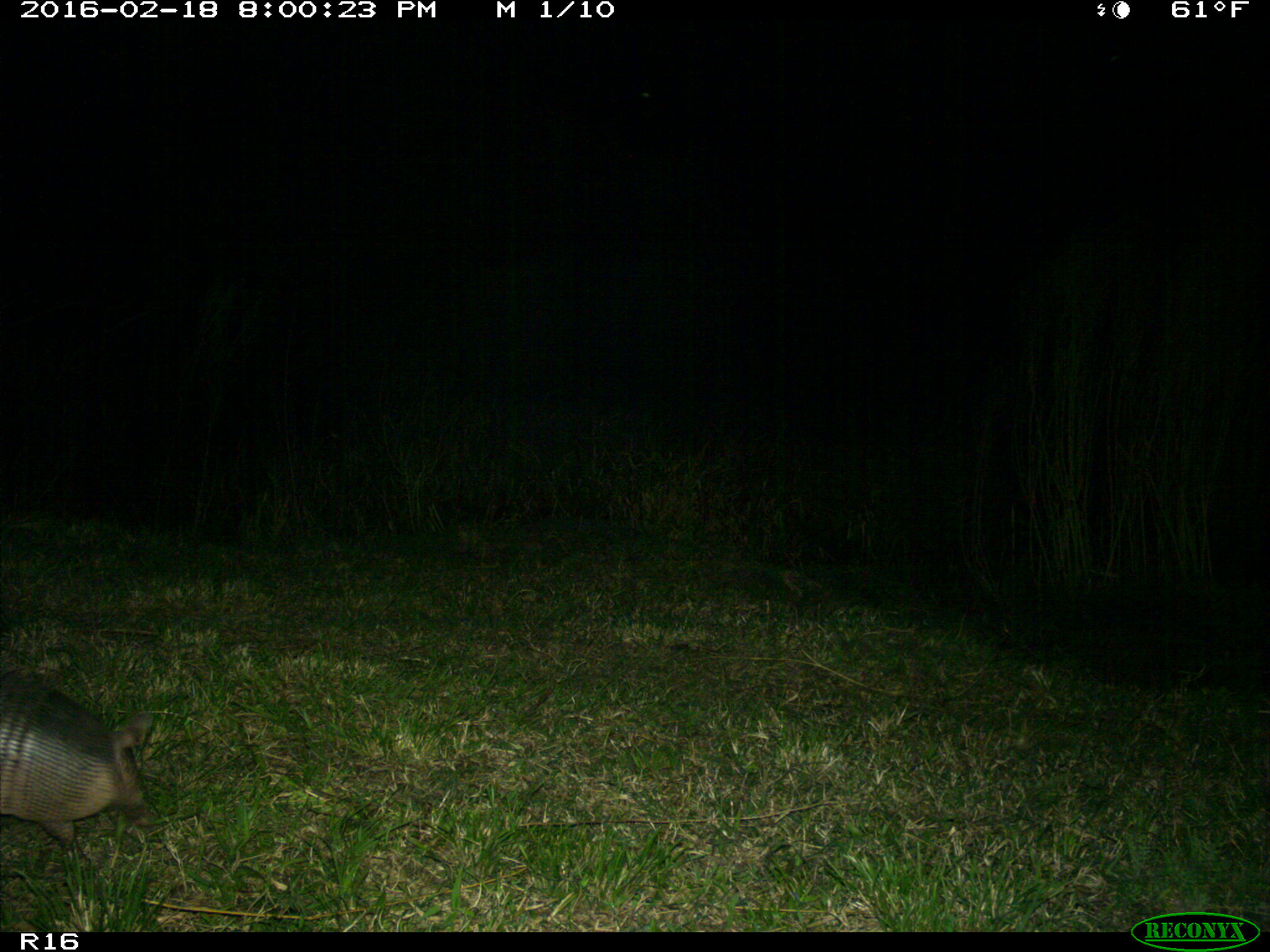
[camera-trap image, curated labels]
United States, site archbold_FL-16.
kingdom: Animalia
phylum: Chordata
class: Mammalia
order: Cingulata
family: Dasypodidae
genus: Dasypus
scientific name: Dasypus novemcinctus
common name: nine-banded armadillo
Dasypus novemcinctus (nine-banded armadillo).